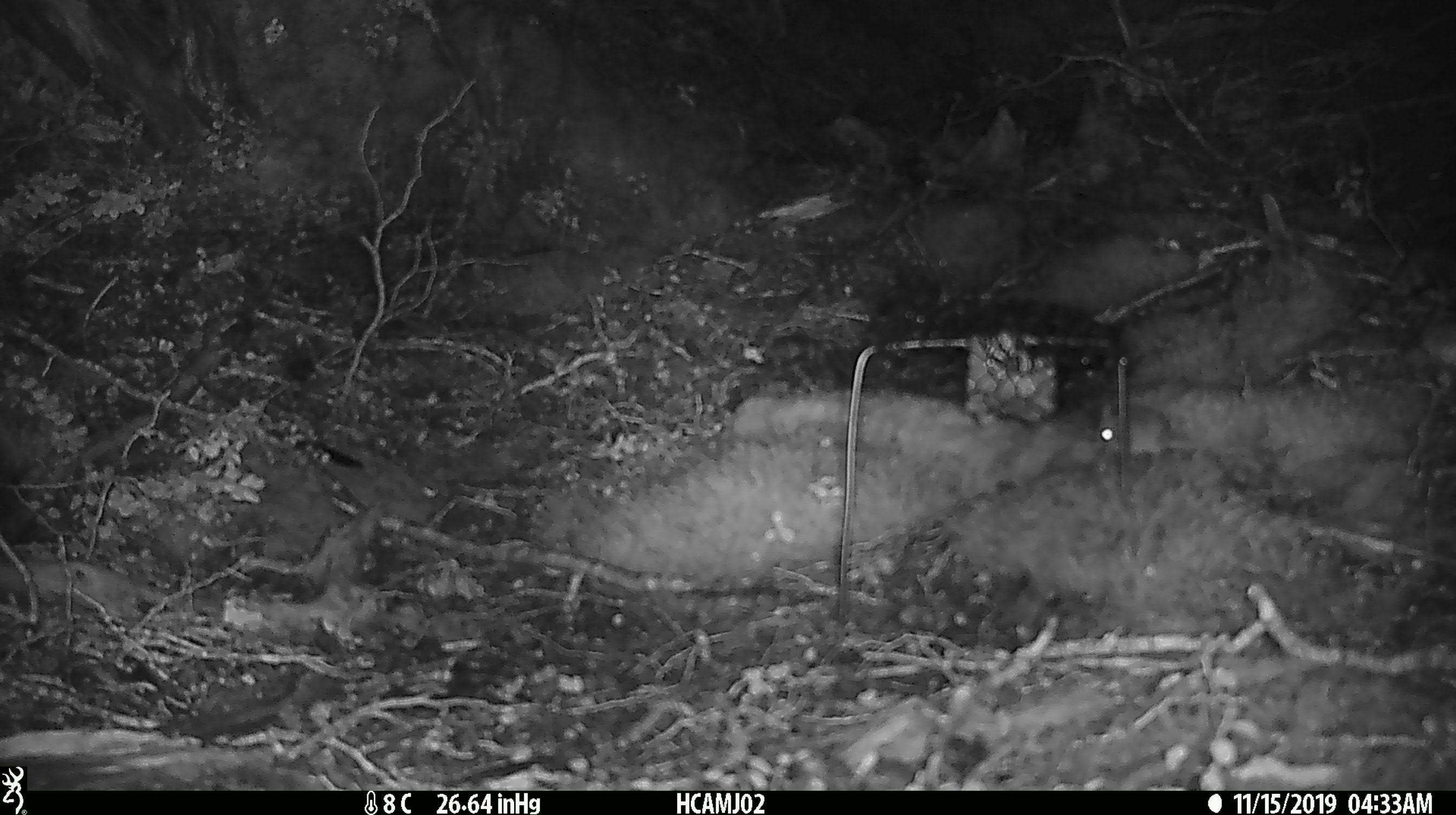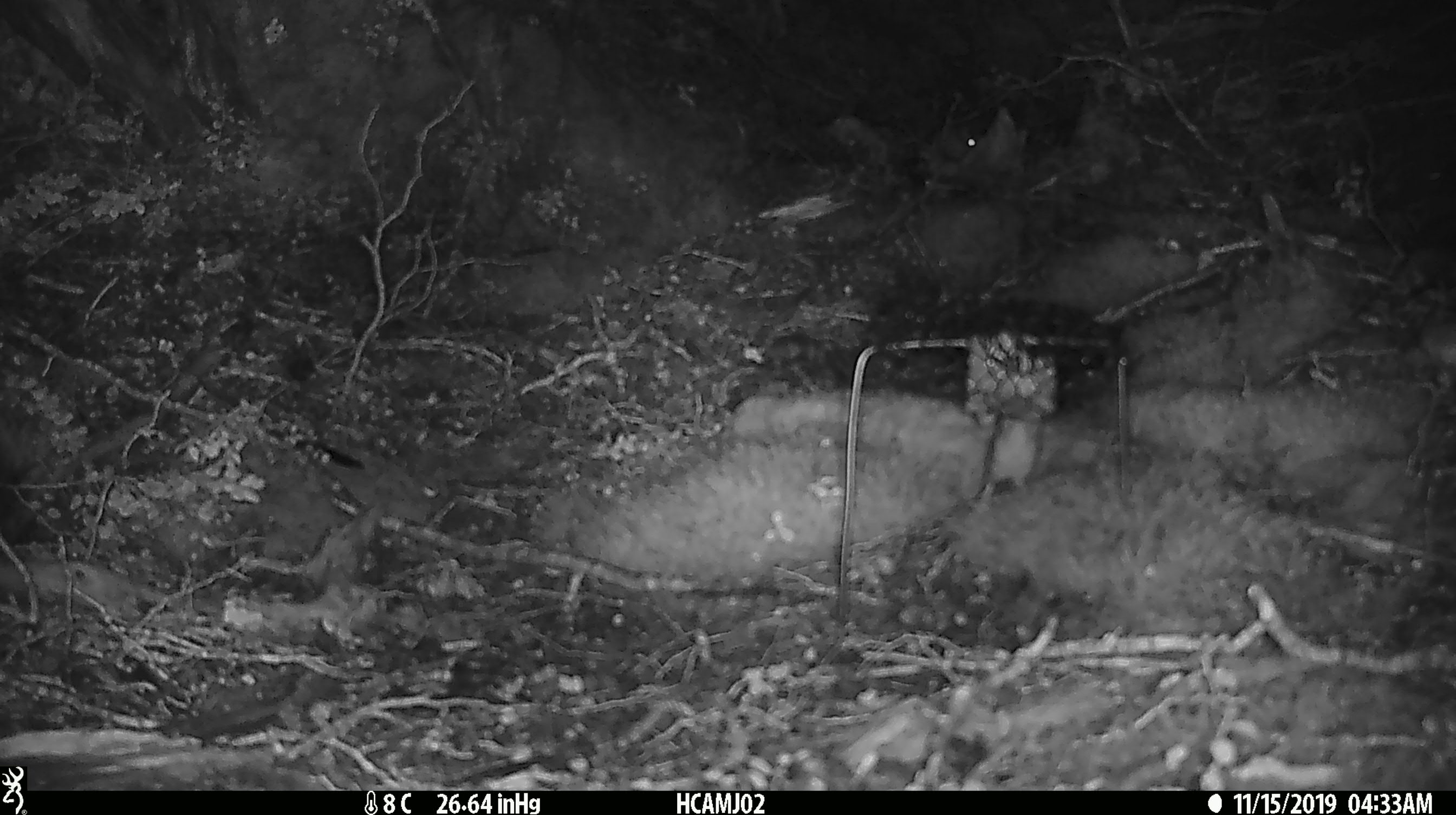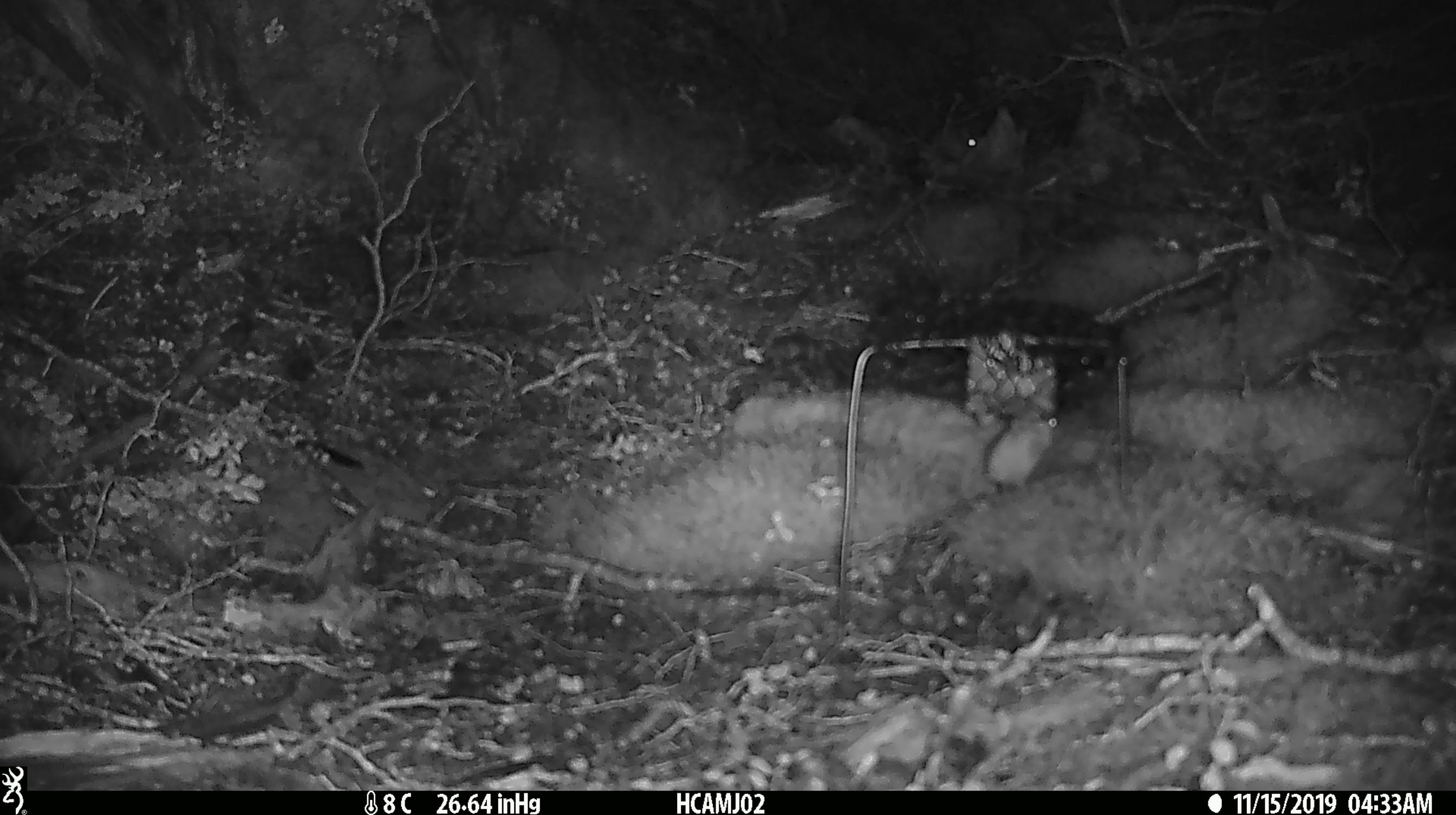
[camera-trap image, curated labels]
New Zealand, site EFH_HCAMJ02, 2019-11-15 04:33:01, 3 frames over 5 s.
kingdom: Animalia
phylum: Chordata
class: Mammalia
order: Rodentia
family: Muridae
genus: Mus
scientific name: Mus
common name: mouse